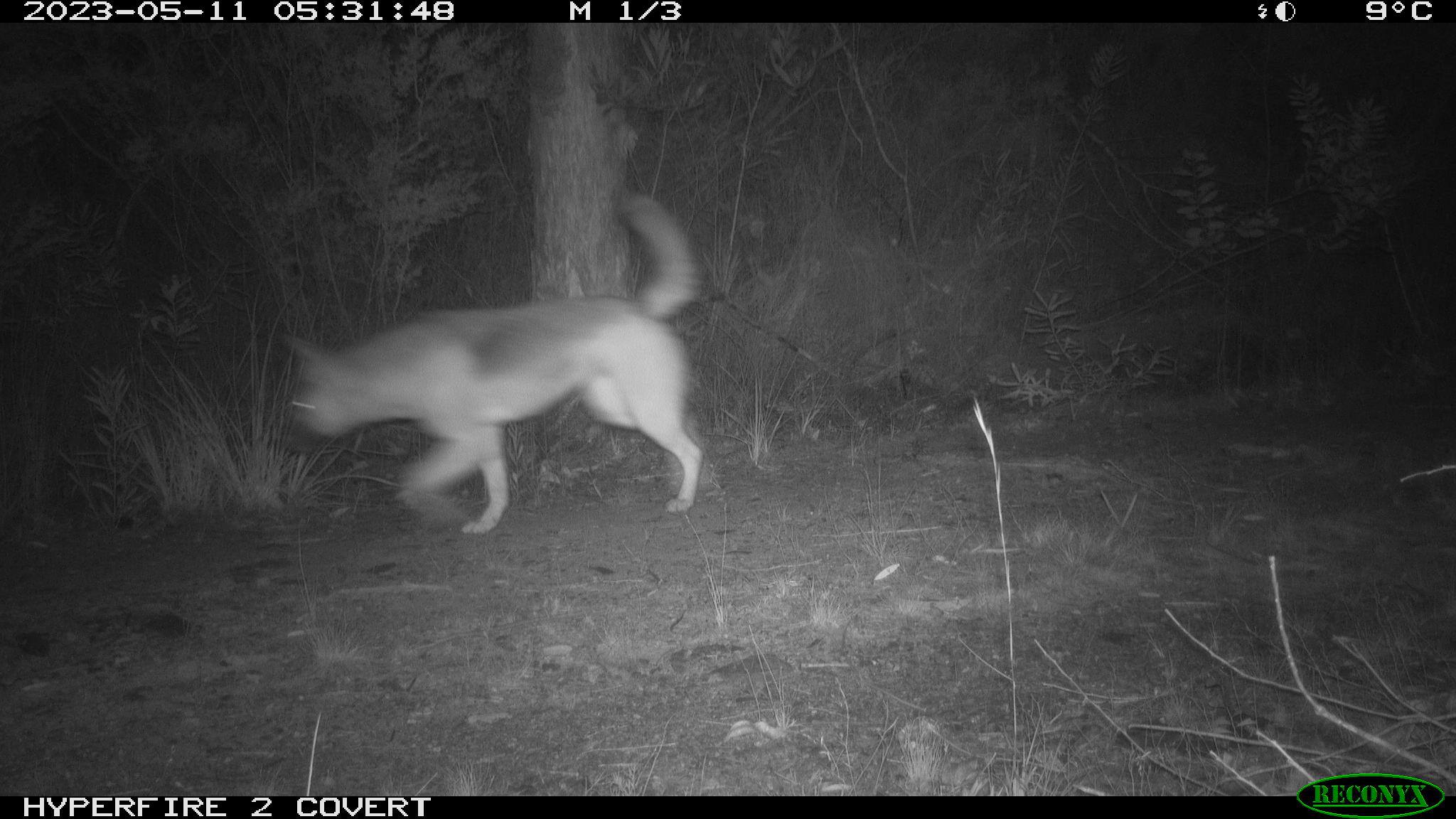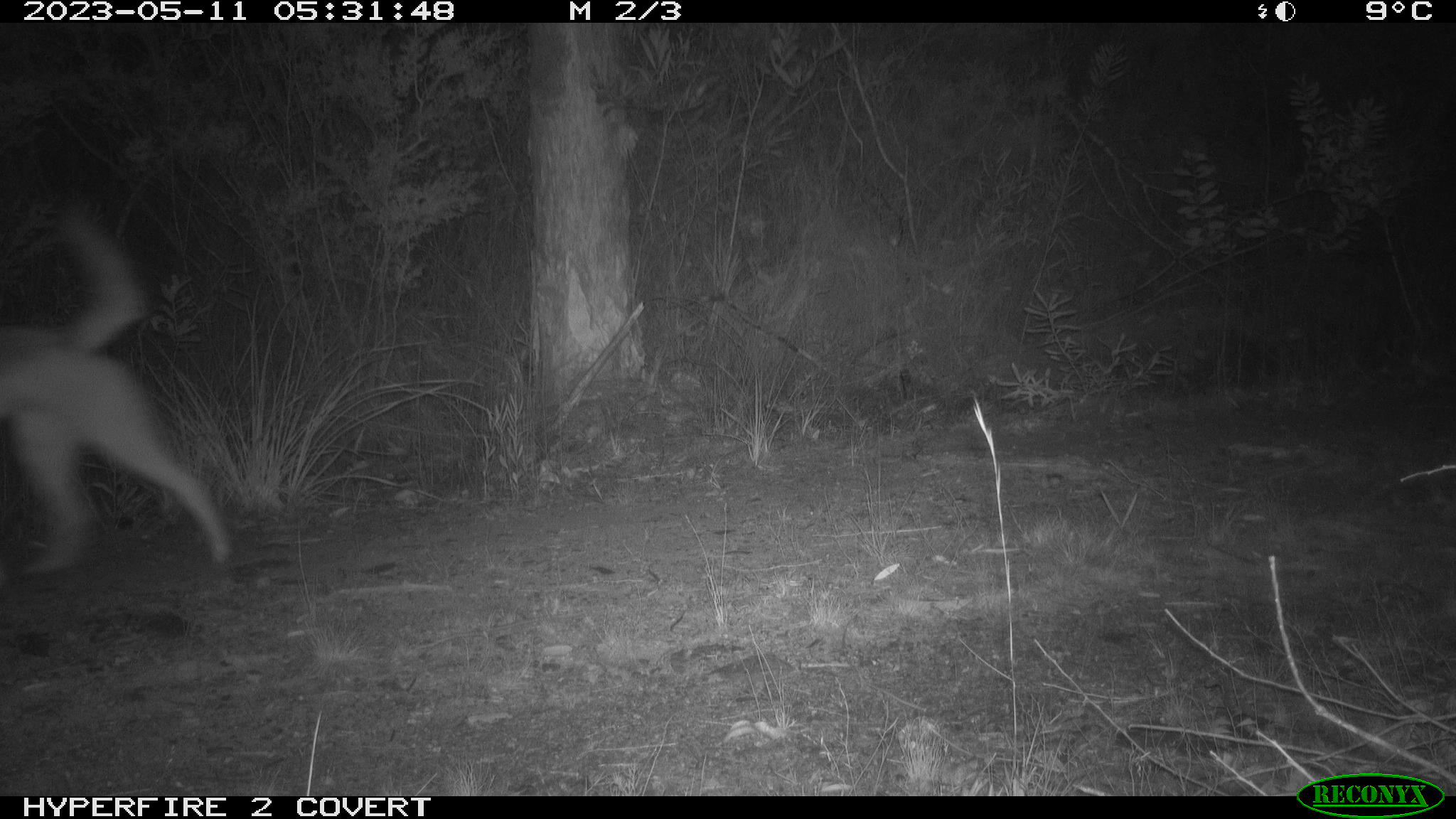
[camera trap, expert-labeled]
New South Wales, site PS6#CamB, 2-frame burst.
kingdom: Animalia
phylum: Chordata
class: Mammalia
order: Carnivora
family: Canidae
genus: Canis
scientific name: Canis familiaris dingo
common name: dingo